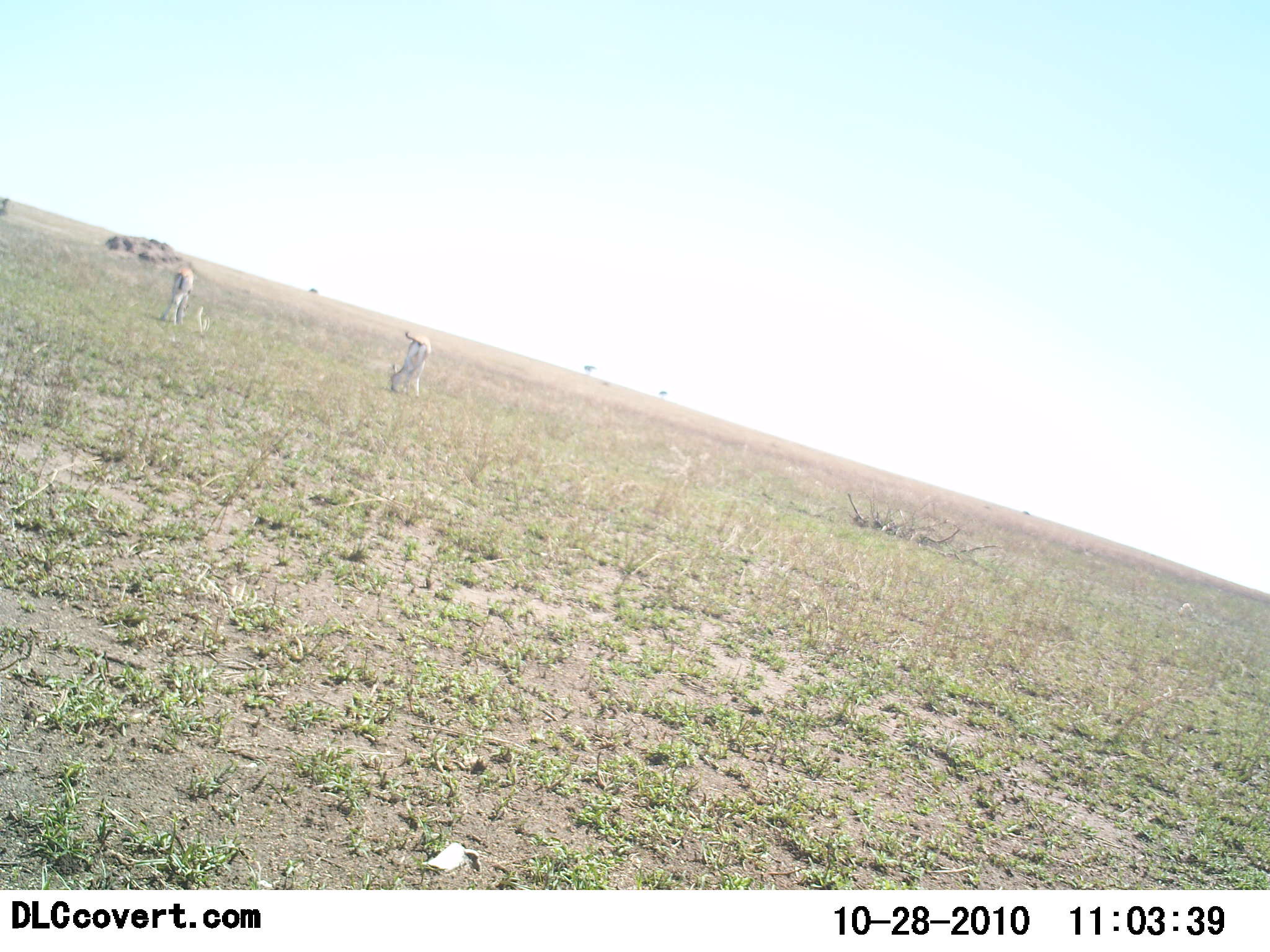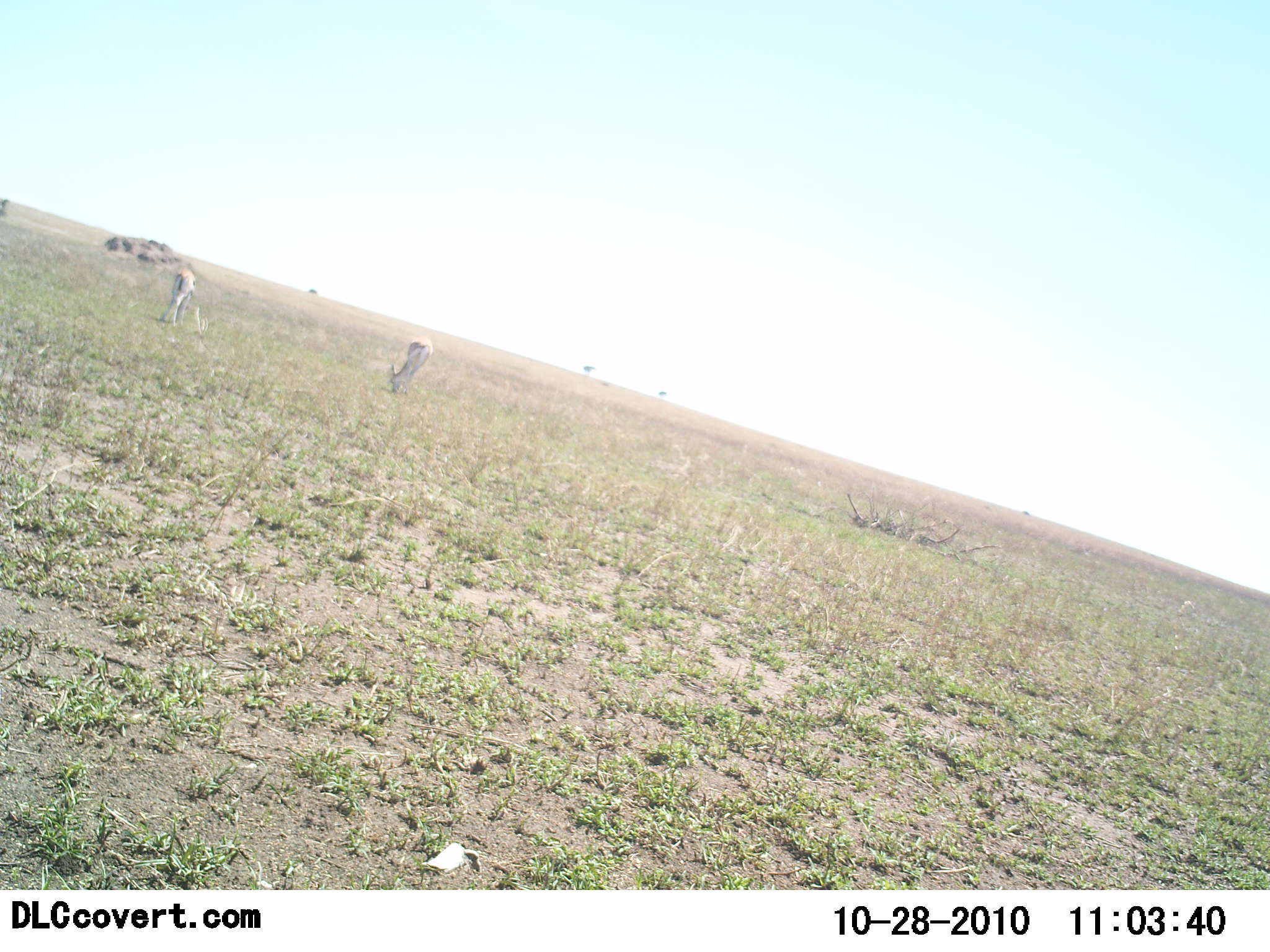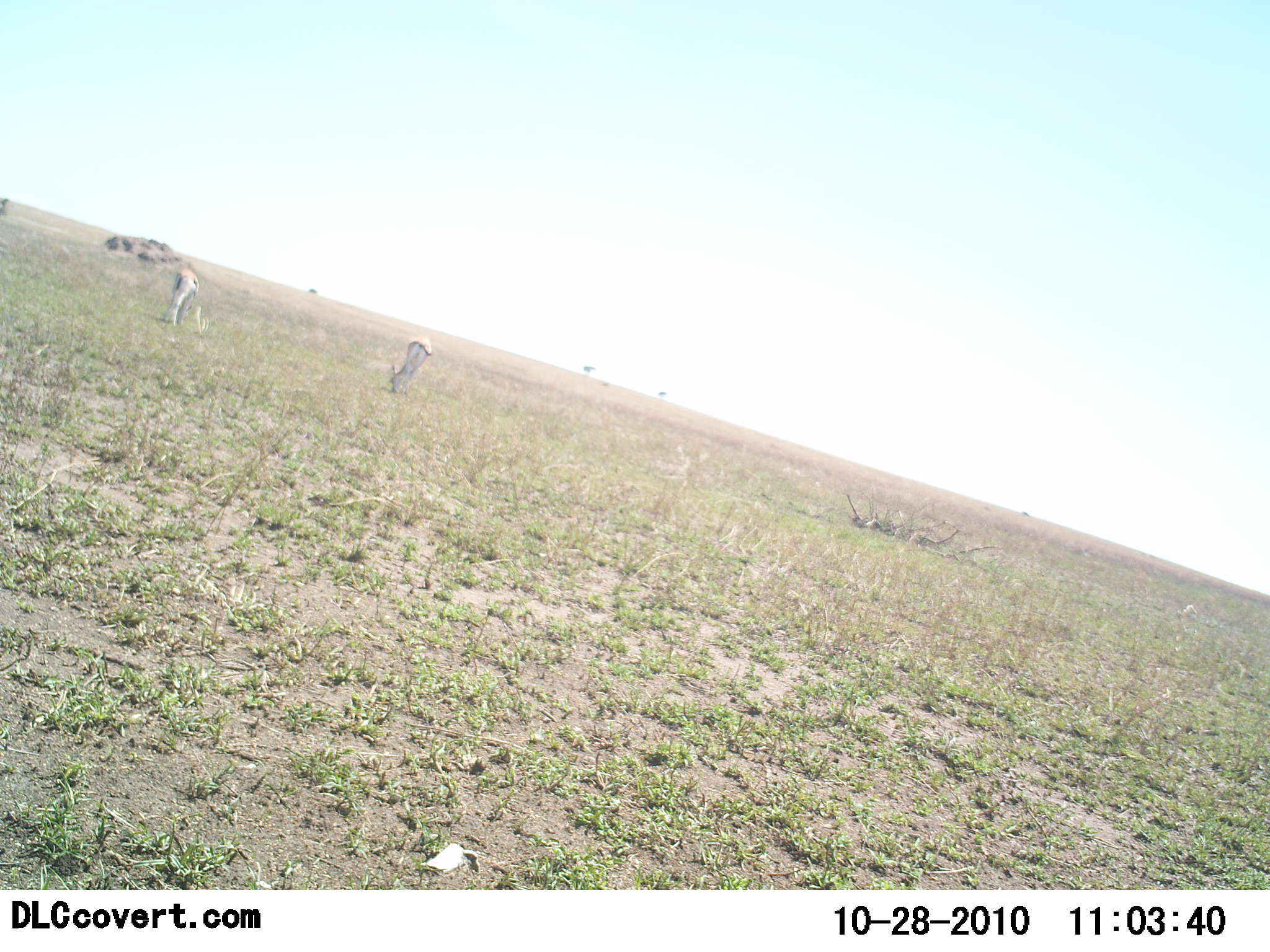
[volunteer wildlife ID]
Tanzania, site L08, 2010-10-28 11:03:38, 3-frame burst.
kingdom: Animalia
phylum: Chordata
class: Mammalia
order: Artiodactyla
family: Bovidae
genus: Eudorcas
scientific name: Eudorcas thomsonii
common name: thomson's gazelle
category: gazellethomsons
Gazellethomsons (thomson's gazelle) (Eudorcas thomsonii), count 2. Behavior (volunteer vote fractions): standing 10%, resting 0%, moving 10%, interacting 0%. Young present (vote fraction): 0%. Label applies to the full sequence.